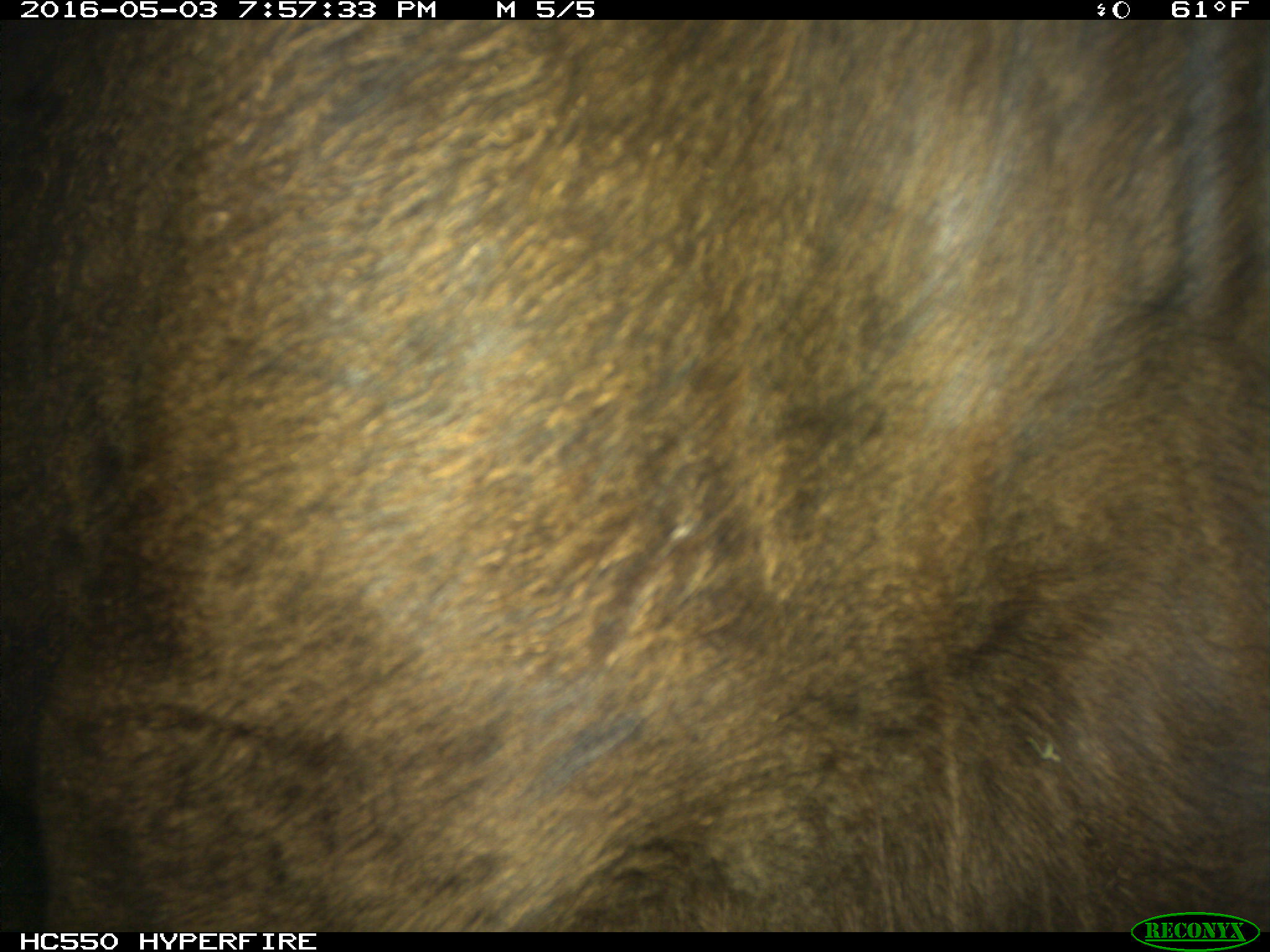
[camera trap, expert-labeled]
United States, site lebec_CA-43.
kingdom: Animalia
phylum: Chordata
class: Mammalia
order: Artiodactyla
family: Bovidae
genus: Bos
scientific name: Bos taurus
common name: domestic cow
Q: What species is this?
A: Bos taurus (domestic cow).